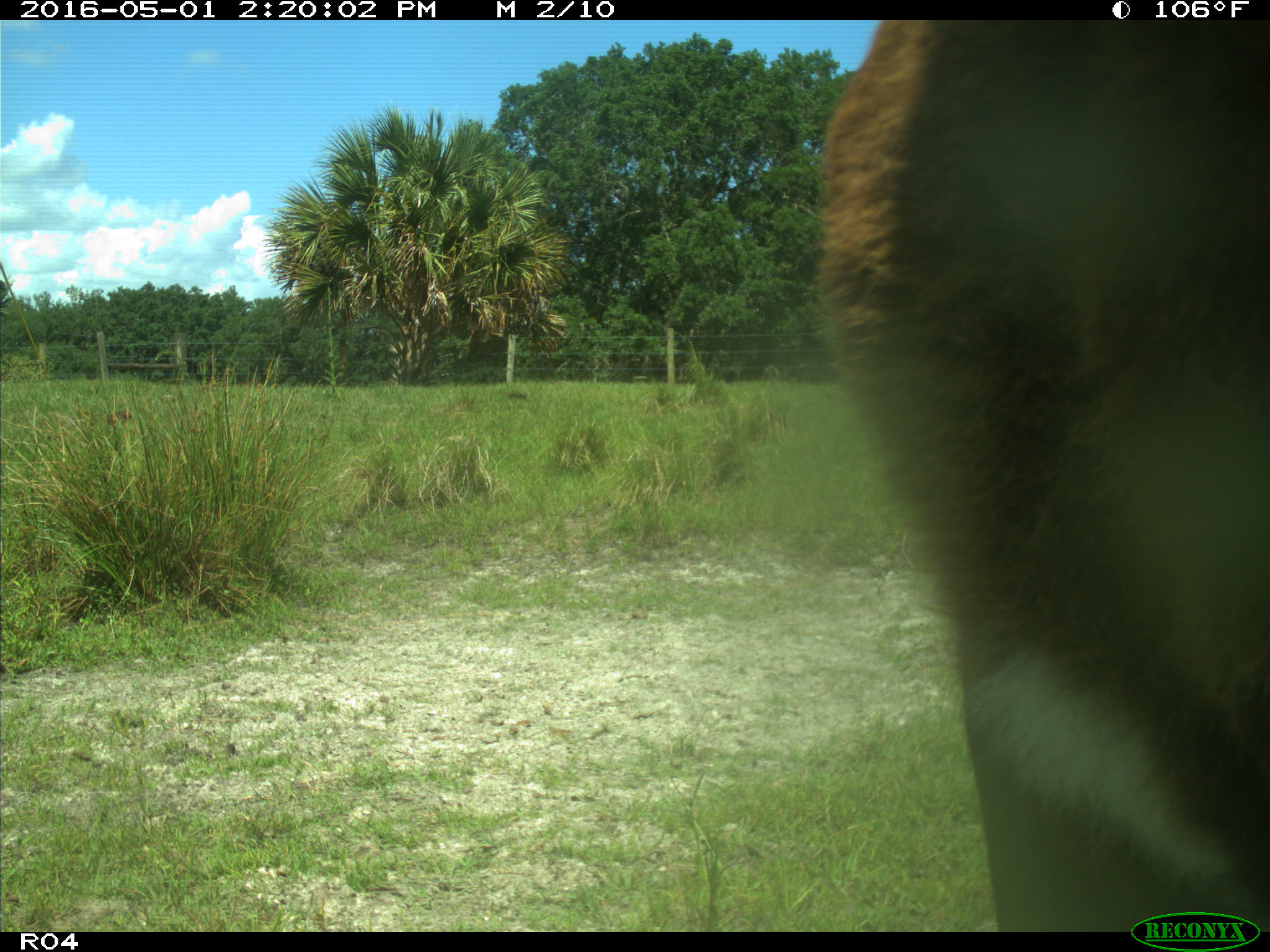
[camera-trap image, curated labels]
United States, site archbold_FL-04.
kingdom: Animalia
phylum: Chordata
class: Mammalia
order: Artiodactyla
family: Bovidae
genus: Bos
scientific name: Bos taurus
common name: domestic cow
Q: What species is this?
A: Bos taurus (domestic cow).